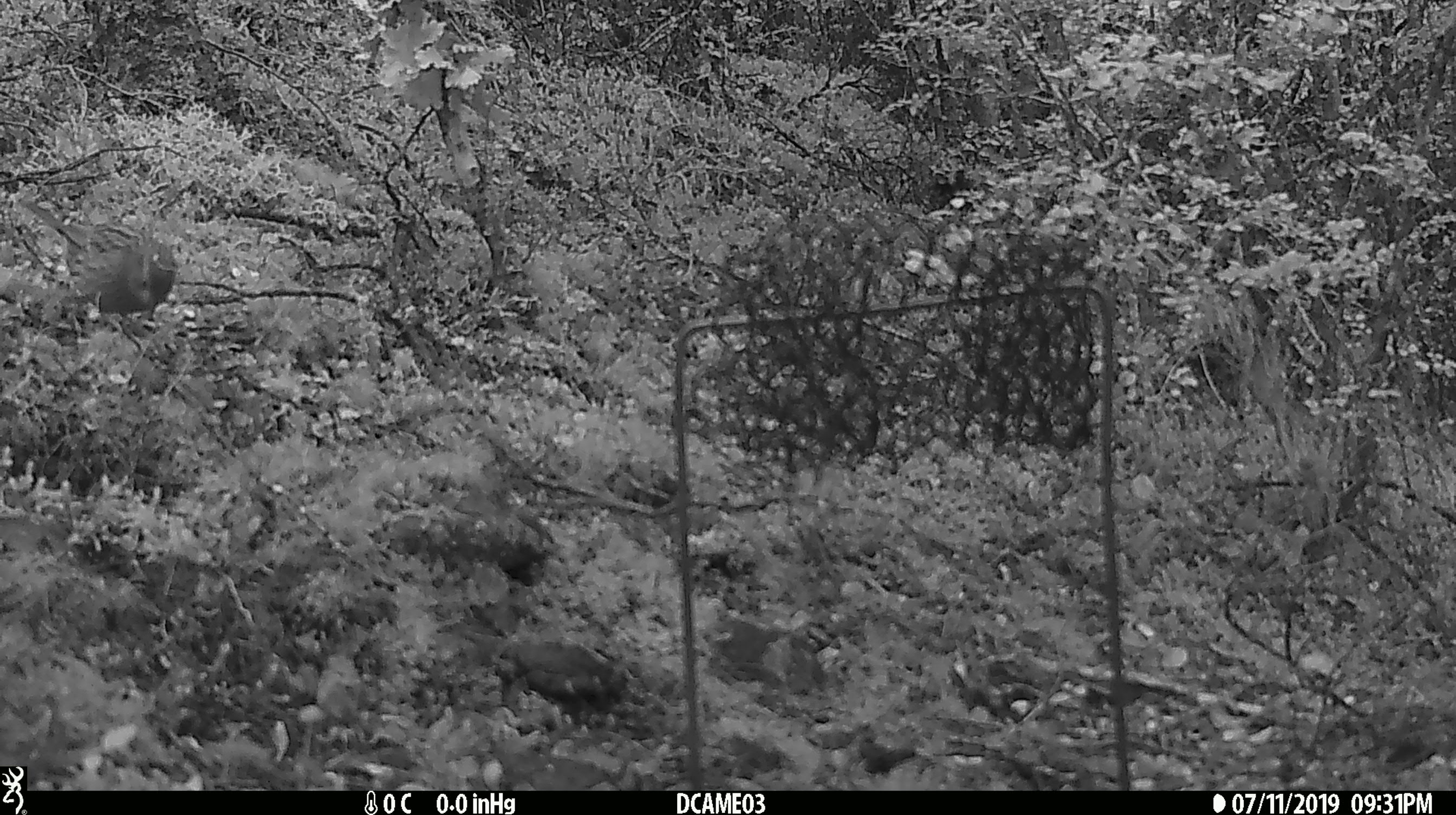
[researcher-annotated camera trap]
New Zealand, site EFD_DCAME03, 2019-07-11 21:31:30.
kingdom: Animalia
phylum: Chordata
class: Aves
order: Passeriformes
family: Prunellidae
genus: Prunella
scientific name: Prunella modularis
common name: dunnock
Dunnock (Prunella modularis).